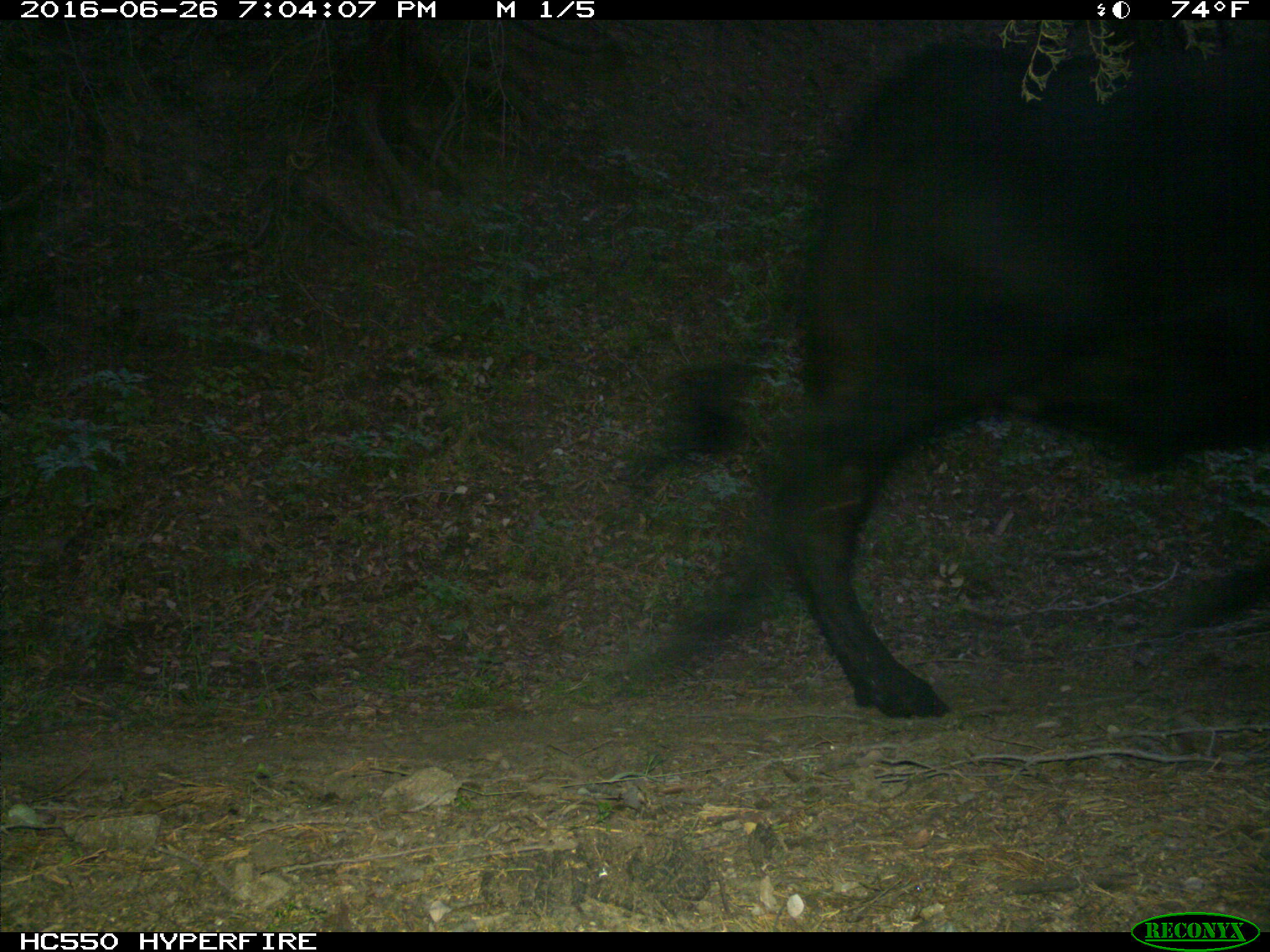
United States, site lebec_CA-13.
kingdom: Animalia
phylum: Chordata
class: Mammalia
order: Artiodactyla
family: Bovidae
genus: Bos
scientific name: Bos taurus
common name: domestic cow